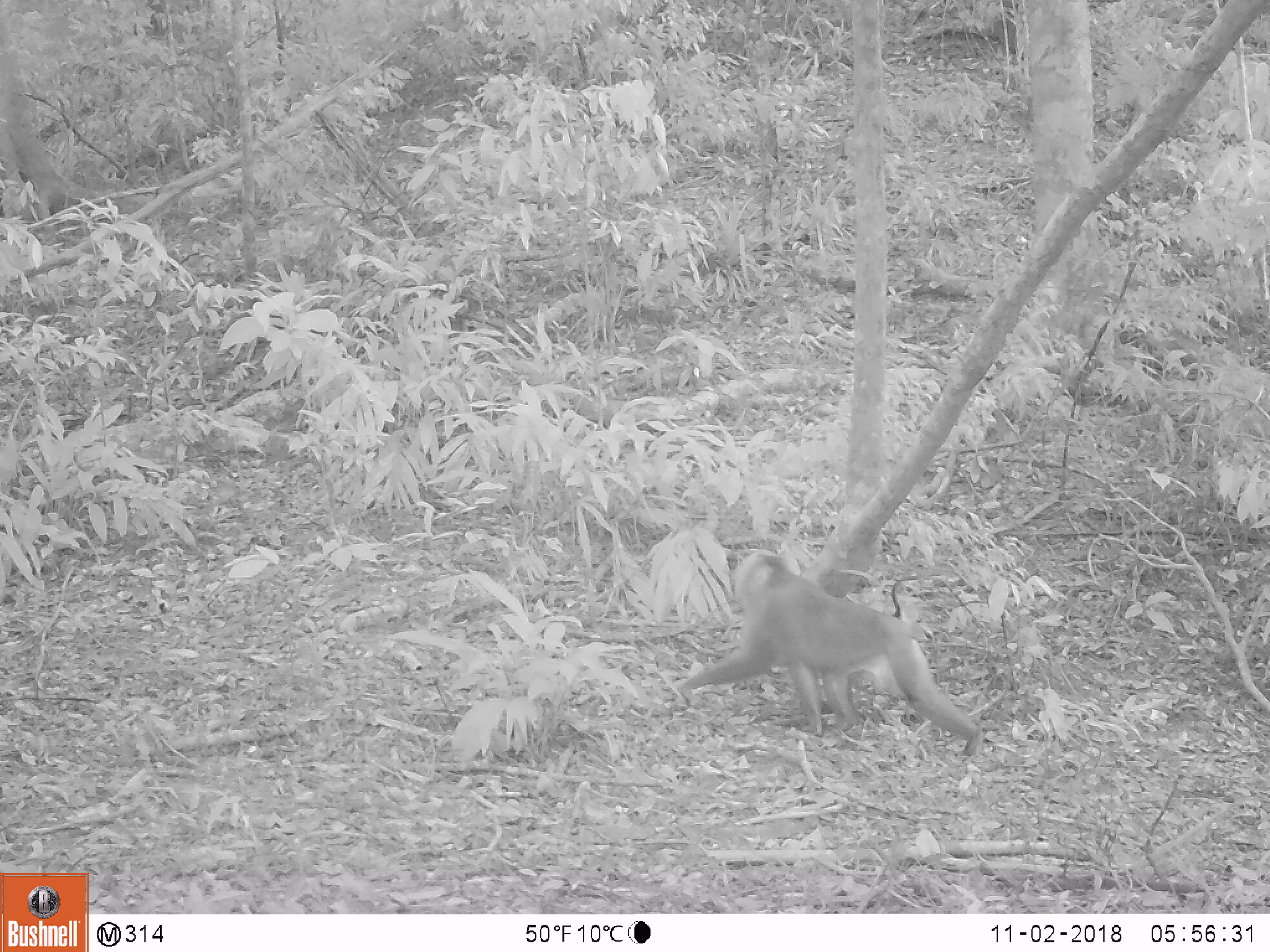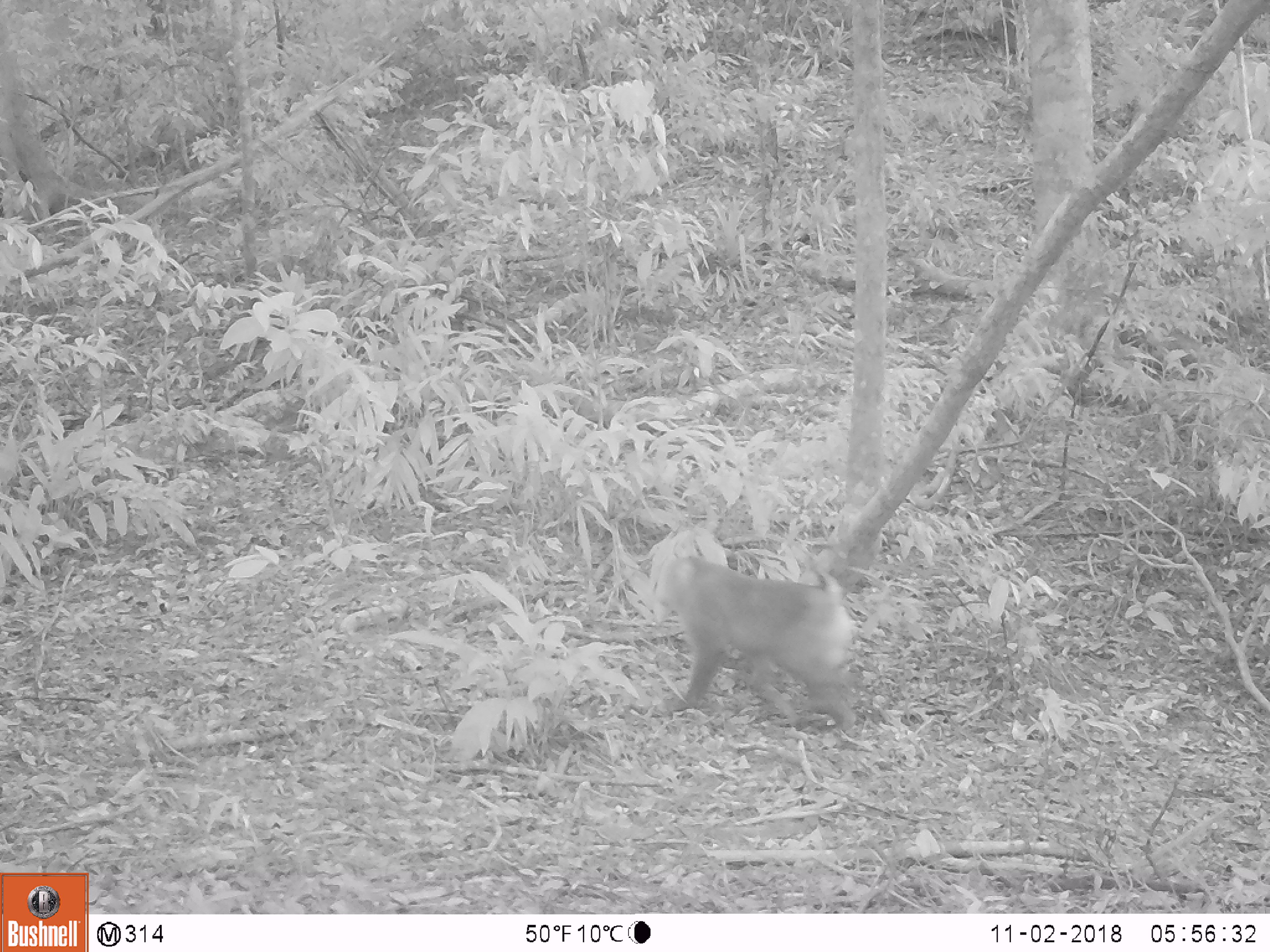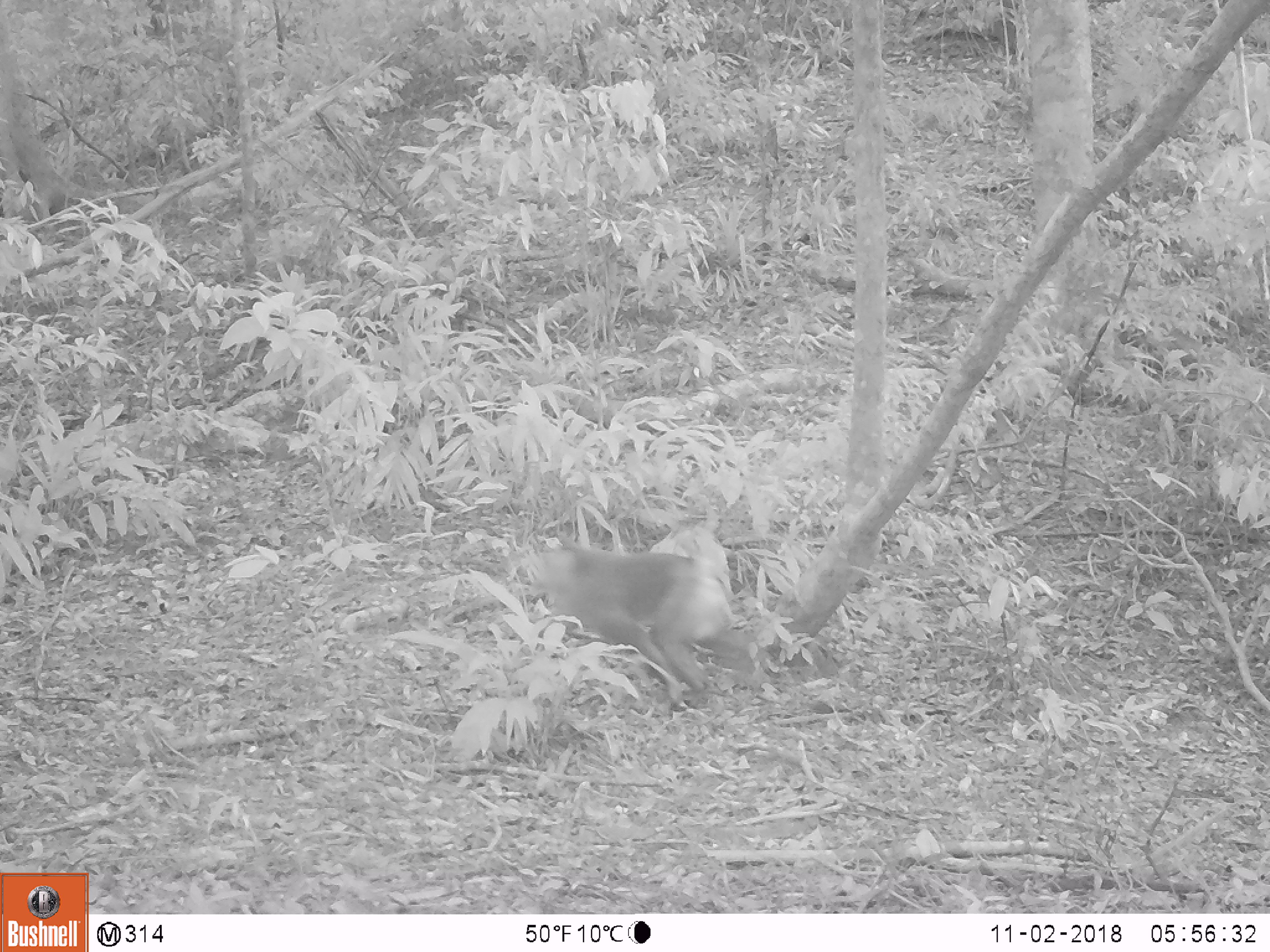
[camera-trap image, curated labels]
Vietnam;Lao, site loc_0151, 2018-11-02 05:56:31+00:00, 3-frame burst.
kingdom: Animalia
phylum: Chordata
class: Mammalia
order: Primates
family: Cercopithecidae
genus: Macaca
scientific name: Macaca nemestrina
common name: pig-tailed macaque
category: pig tailed macaque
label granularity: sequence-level